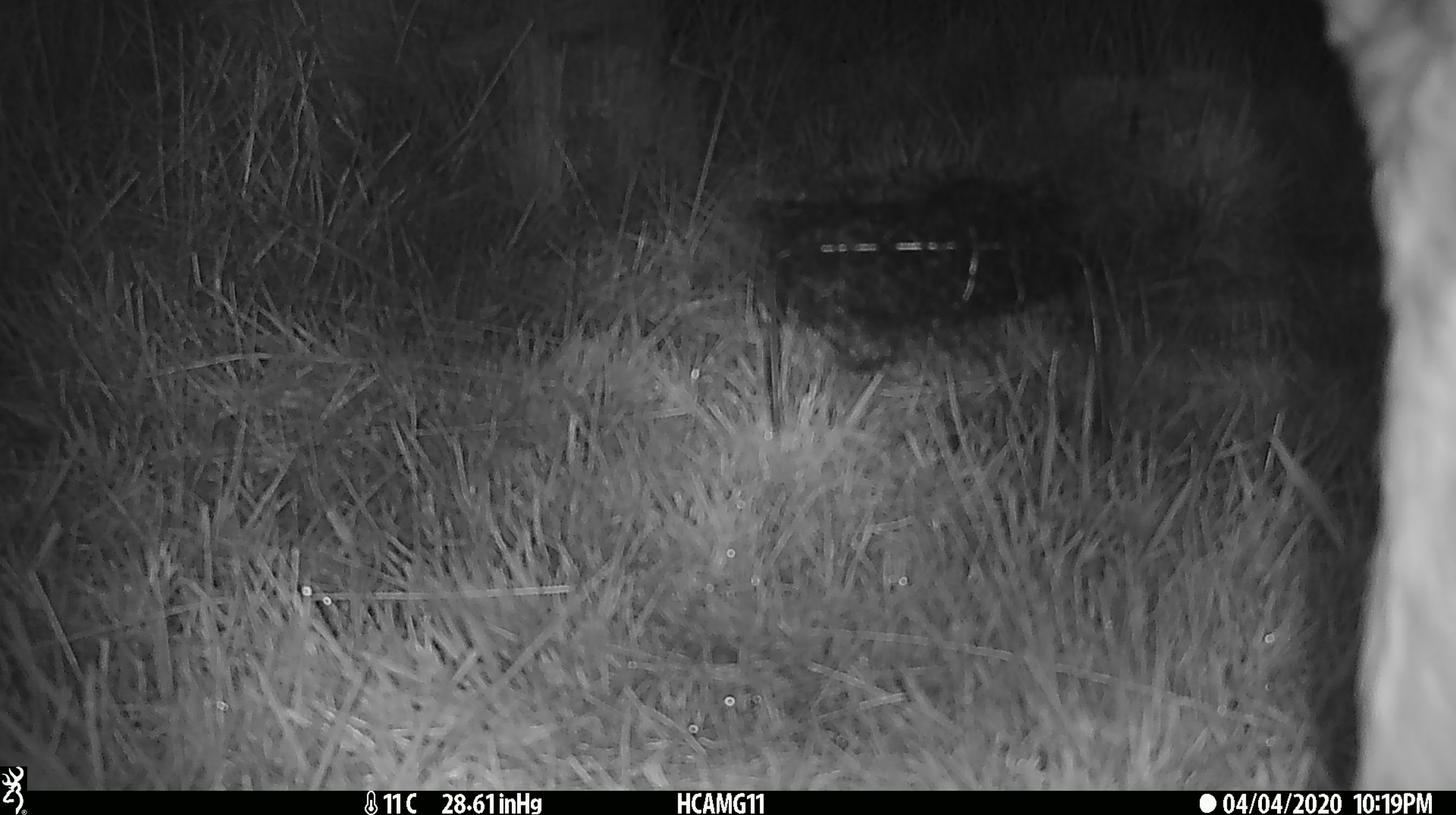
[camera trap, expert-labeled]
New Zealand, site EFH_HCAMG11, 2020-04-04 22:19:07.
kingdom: Animalia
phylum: Chordata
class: Mammalia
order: Artiodactyla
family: Bovidae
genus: Bos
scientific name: Bos taurus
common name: domestic cow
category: cow